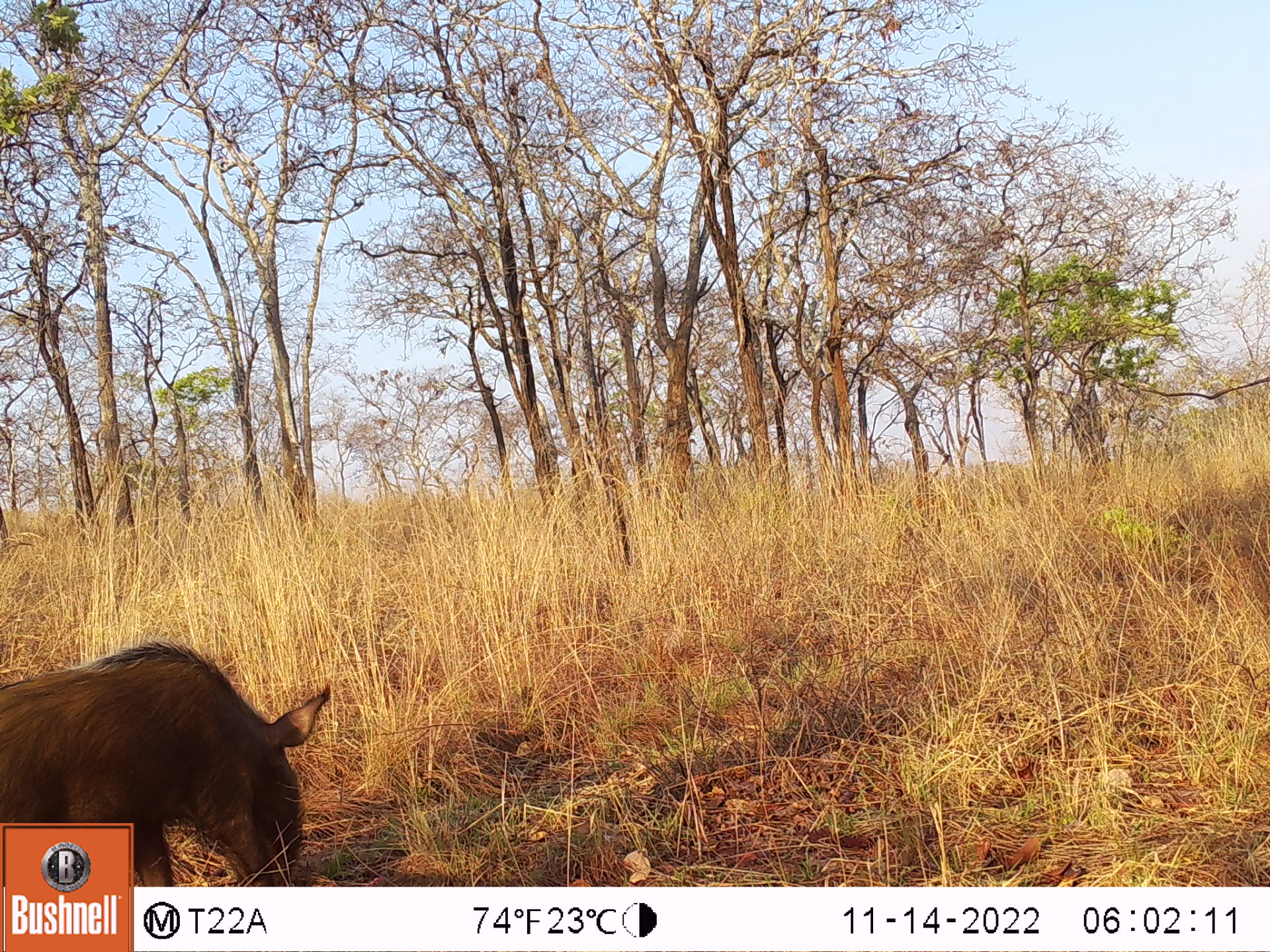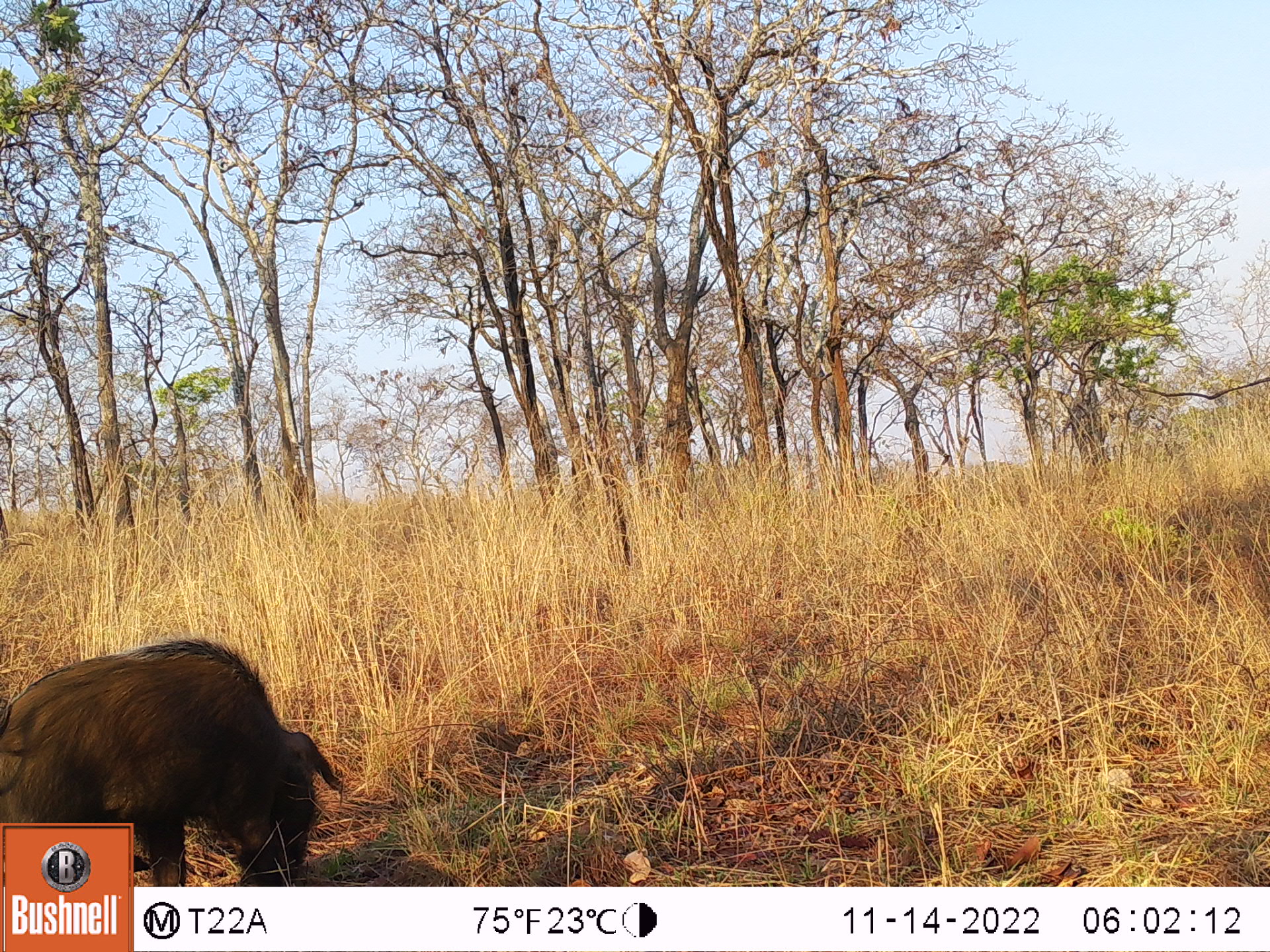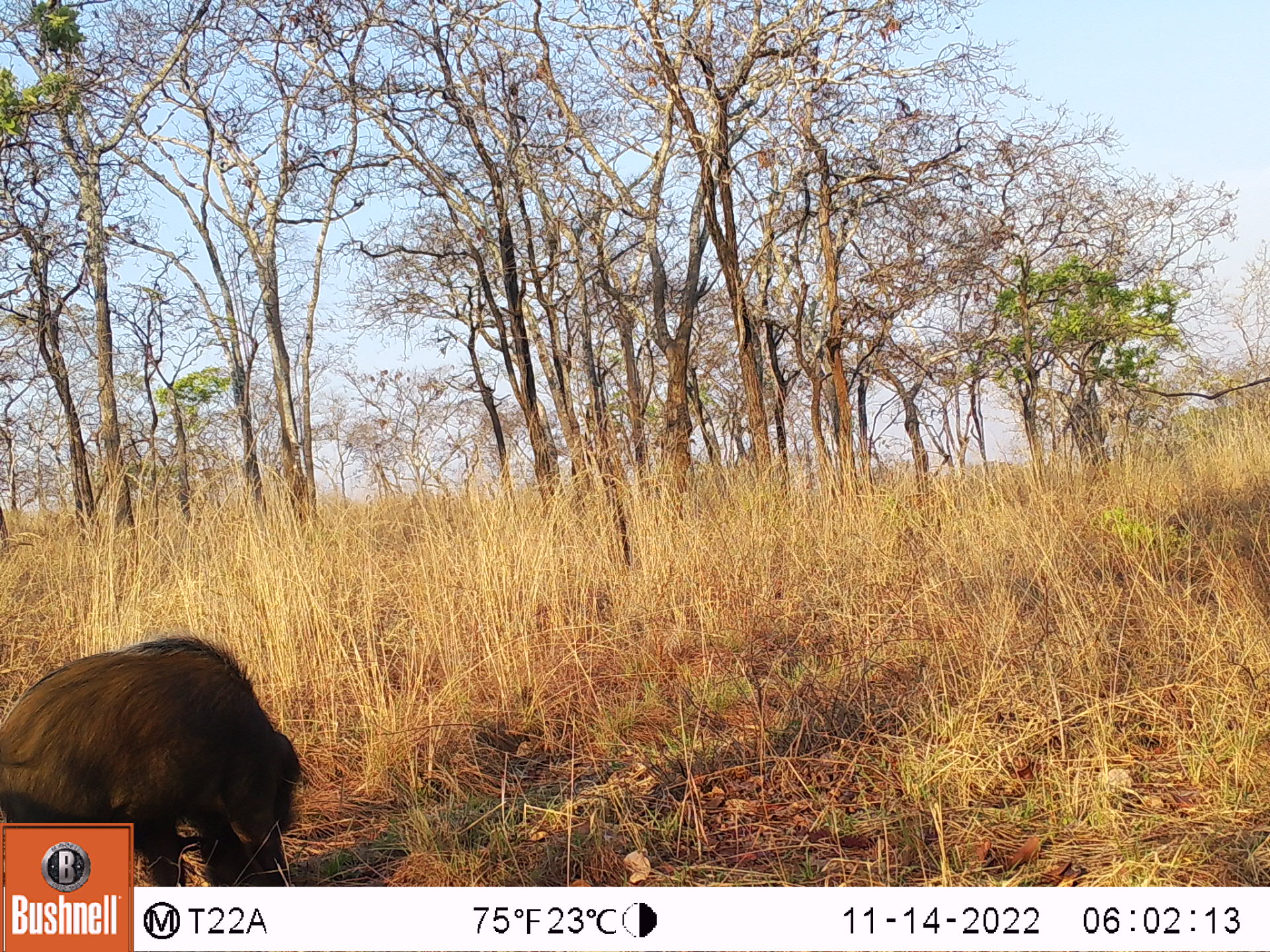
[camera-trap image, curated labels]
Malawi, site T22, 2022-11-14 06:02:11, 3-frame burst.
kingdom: Animalia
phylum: Chordata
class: Mammalia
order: Artiodactyla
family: Suidae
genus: Potamochoerus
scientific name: Potamochoerus larvatus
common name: bushpig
Bushpig (Potamochoerus larvatus), count 1.